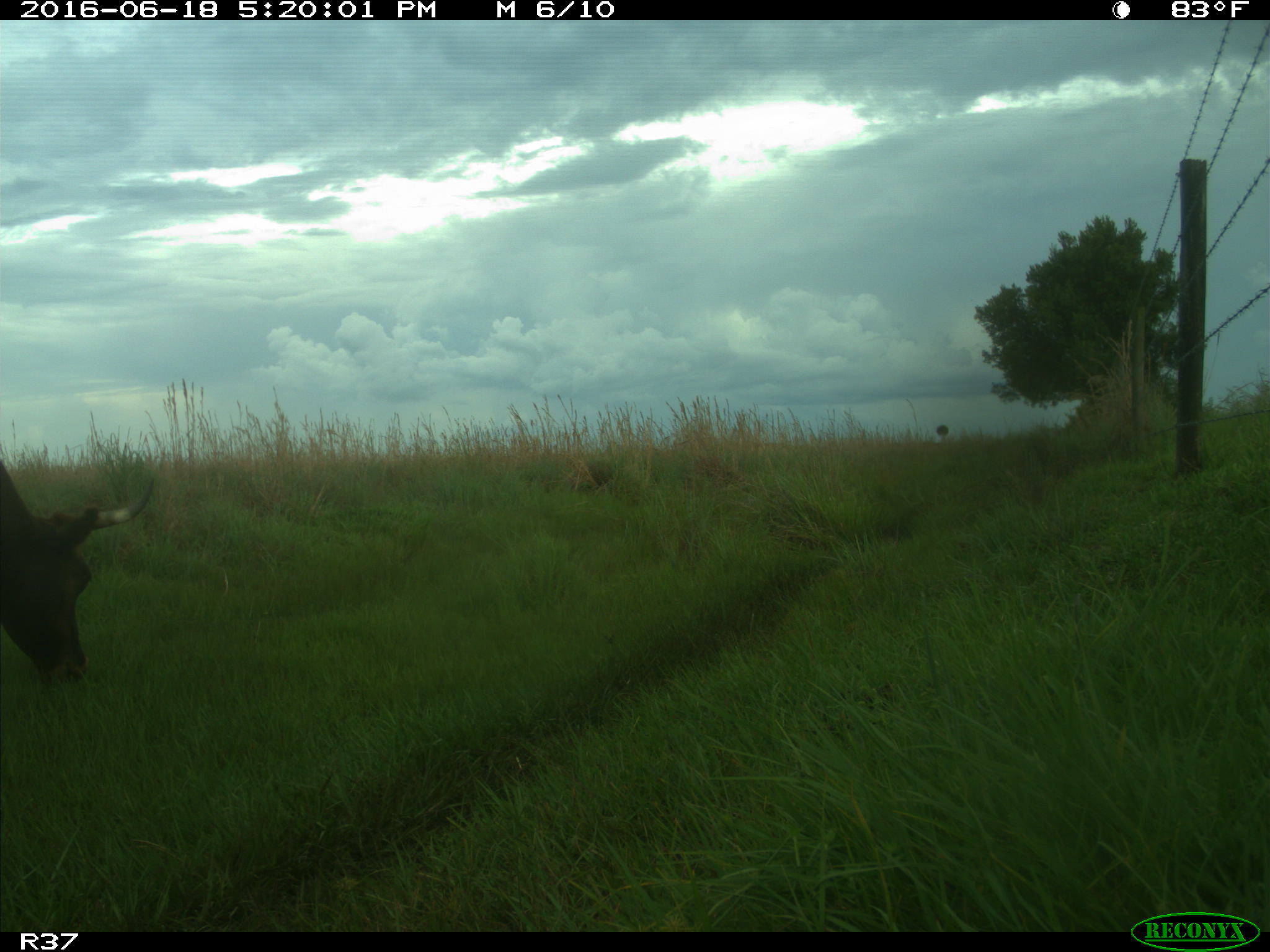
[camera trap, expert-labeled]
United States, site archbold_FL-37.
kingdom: Animalia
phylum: Chordata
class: Mammalia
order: Artiodactyla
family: Bovidae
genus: Bos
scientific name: Bos taurus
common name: domestic cow